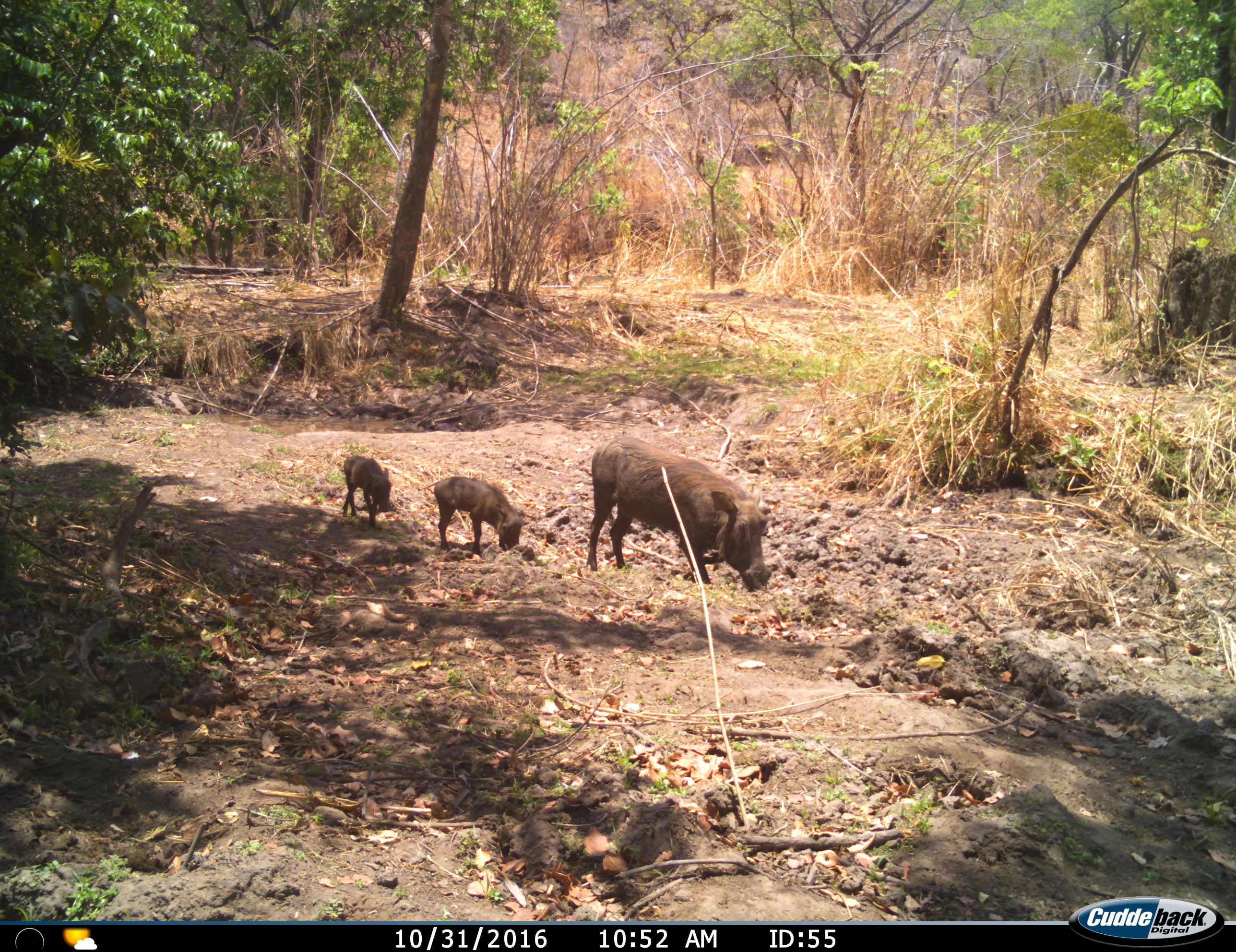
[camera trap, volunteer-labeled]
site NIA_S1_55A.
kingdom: Animalia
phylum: Chordata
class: Mammalia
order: Artiodactyla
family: Suidae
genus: Phacochoerus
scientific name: Phacochoerus africanus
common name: warthog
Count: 3.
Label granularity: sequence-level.